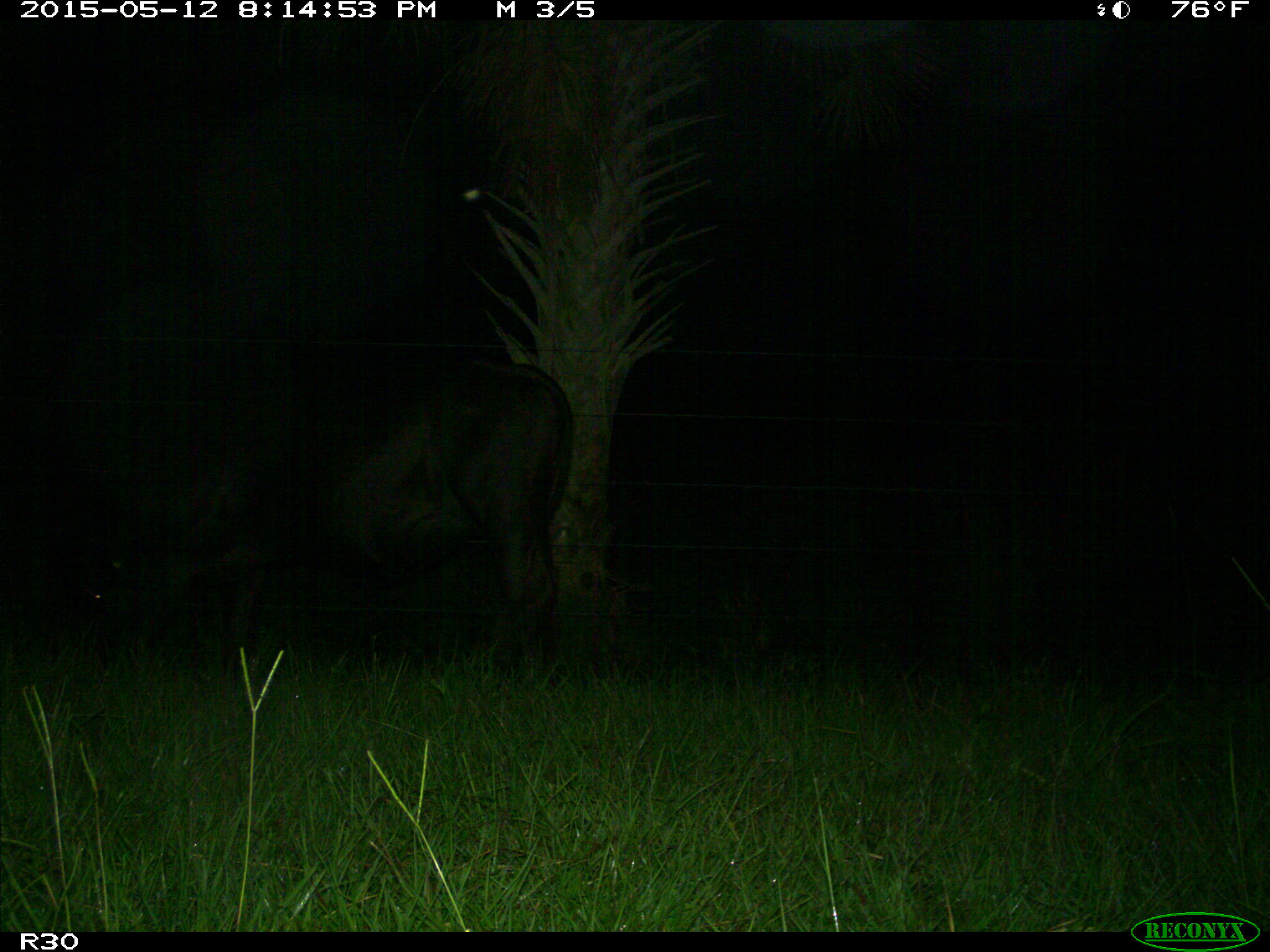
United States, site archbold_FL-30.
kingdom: Animalia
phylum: Chordata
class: Mammalia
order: Artiodactyla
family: Bovidae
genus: Bos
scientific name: Bos taurus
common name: domestic cow